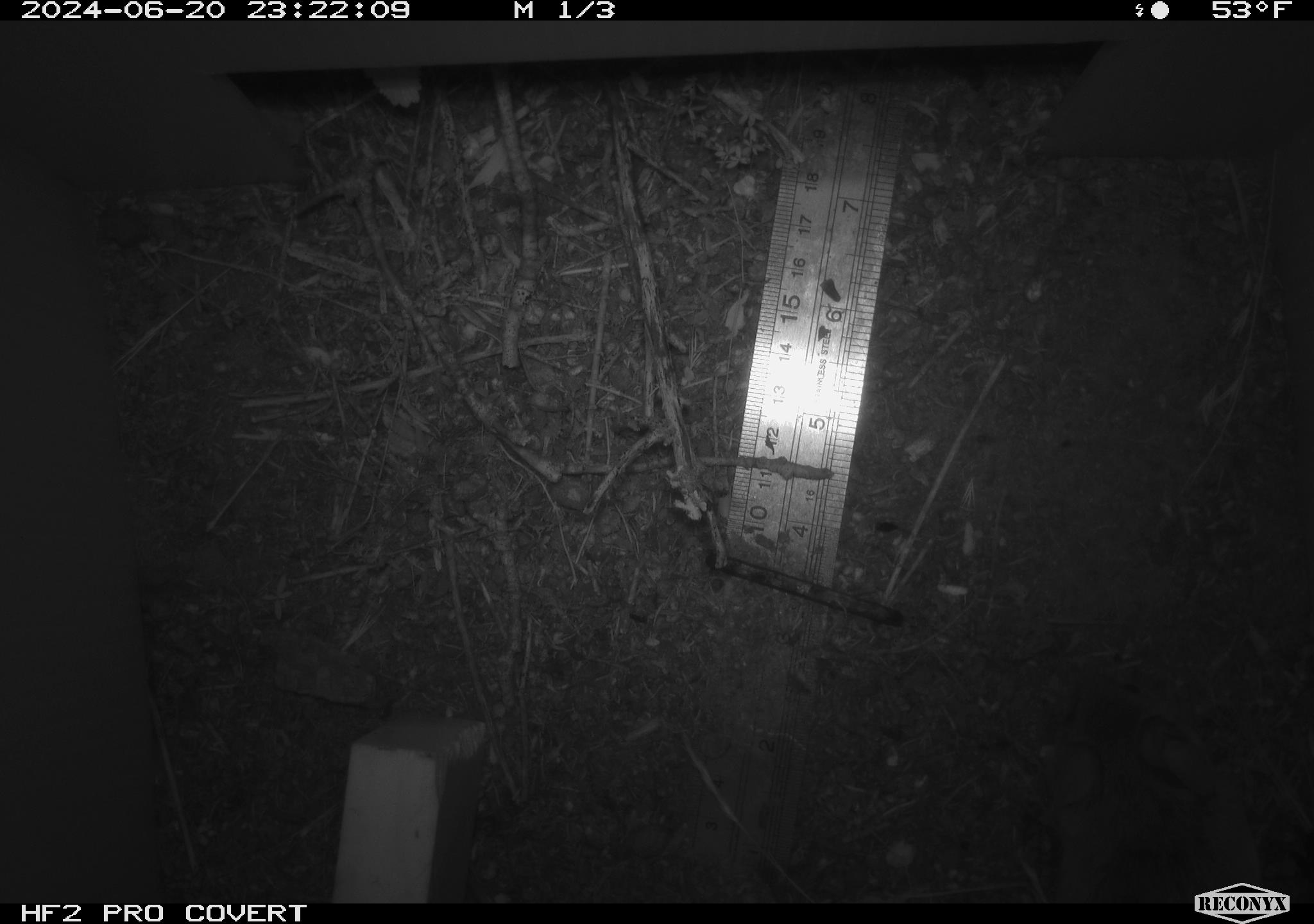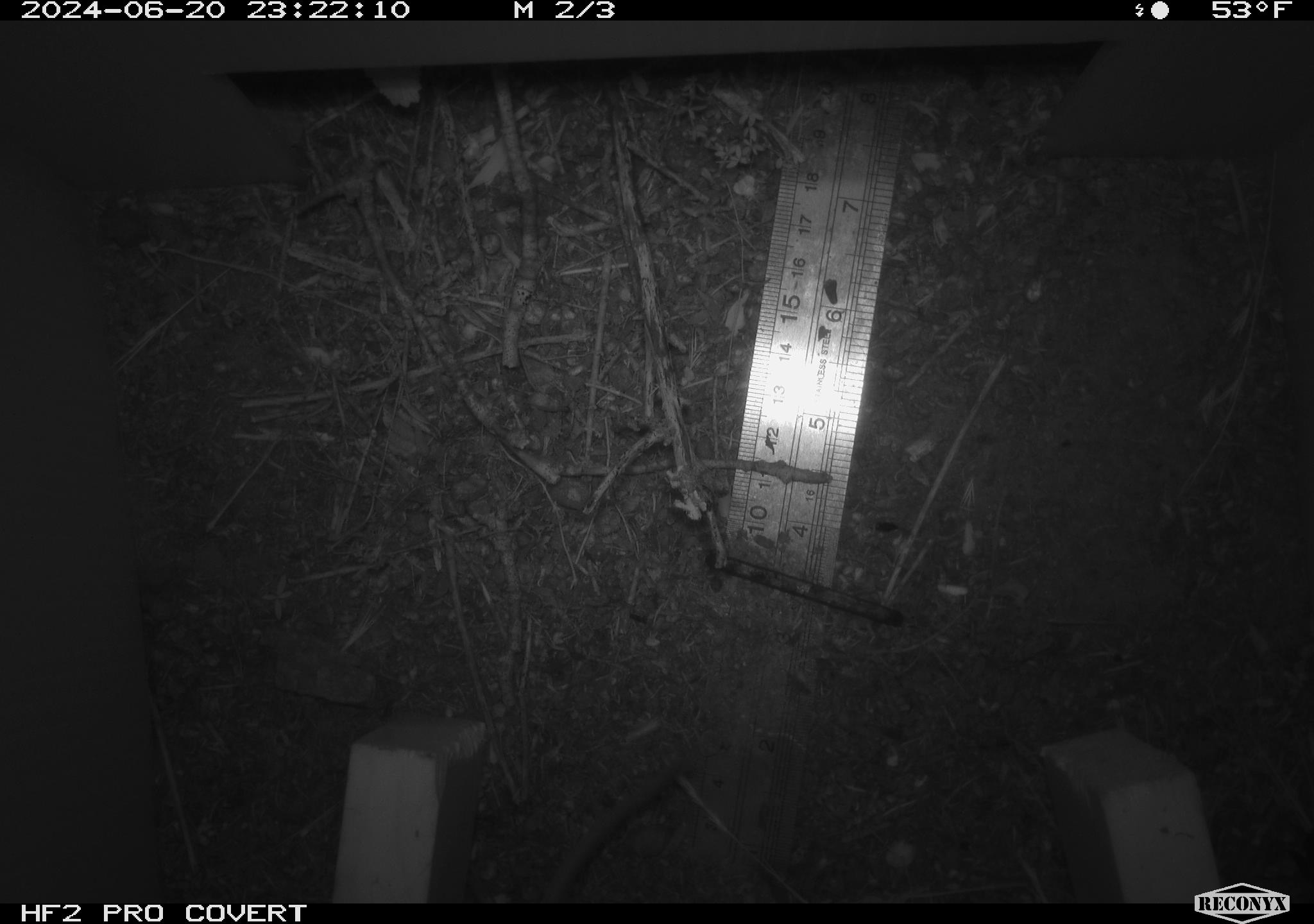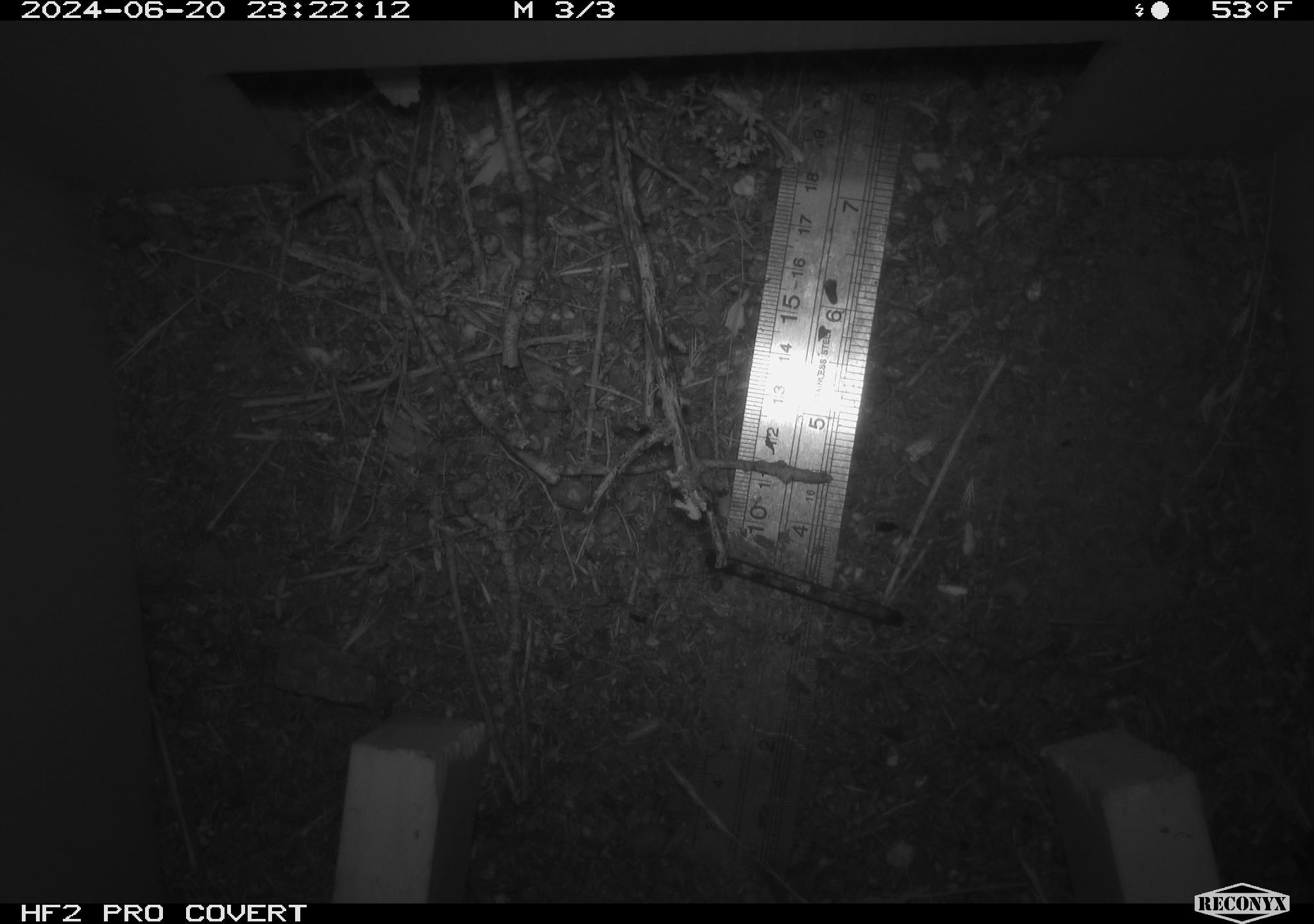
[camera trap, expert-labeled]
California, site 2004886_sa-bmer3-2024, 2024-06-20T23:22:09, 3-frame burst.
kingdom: Animalia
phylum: Chordata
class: Mammalia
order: Rodentia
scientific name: Rodentia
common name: mouse species